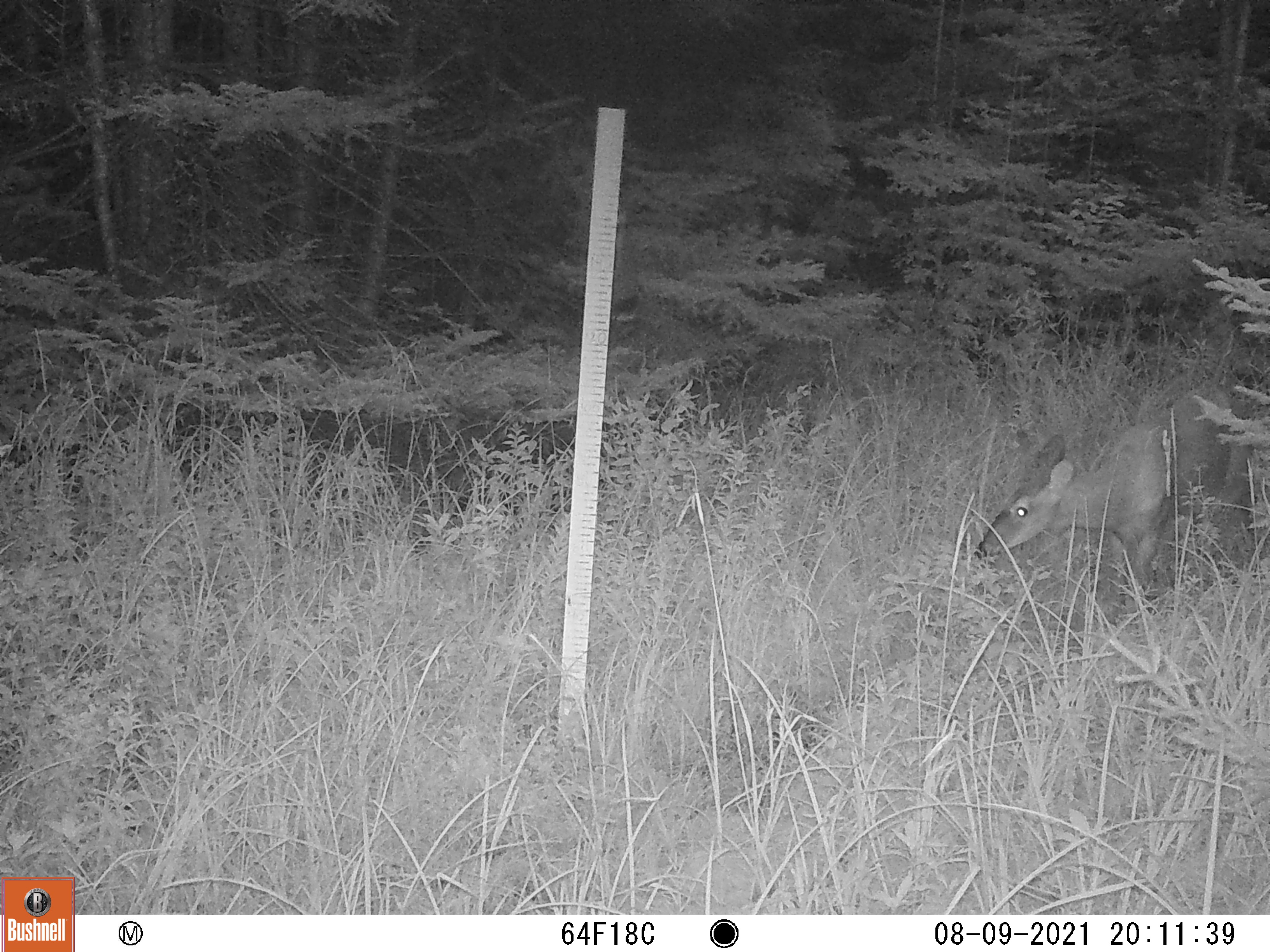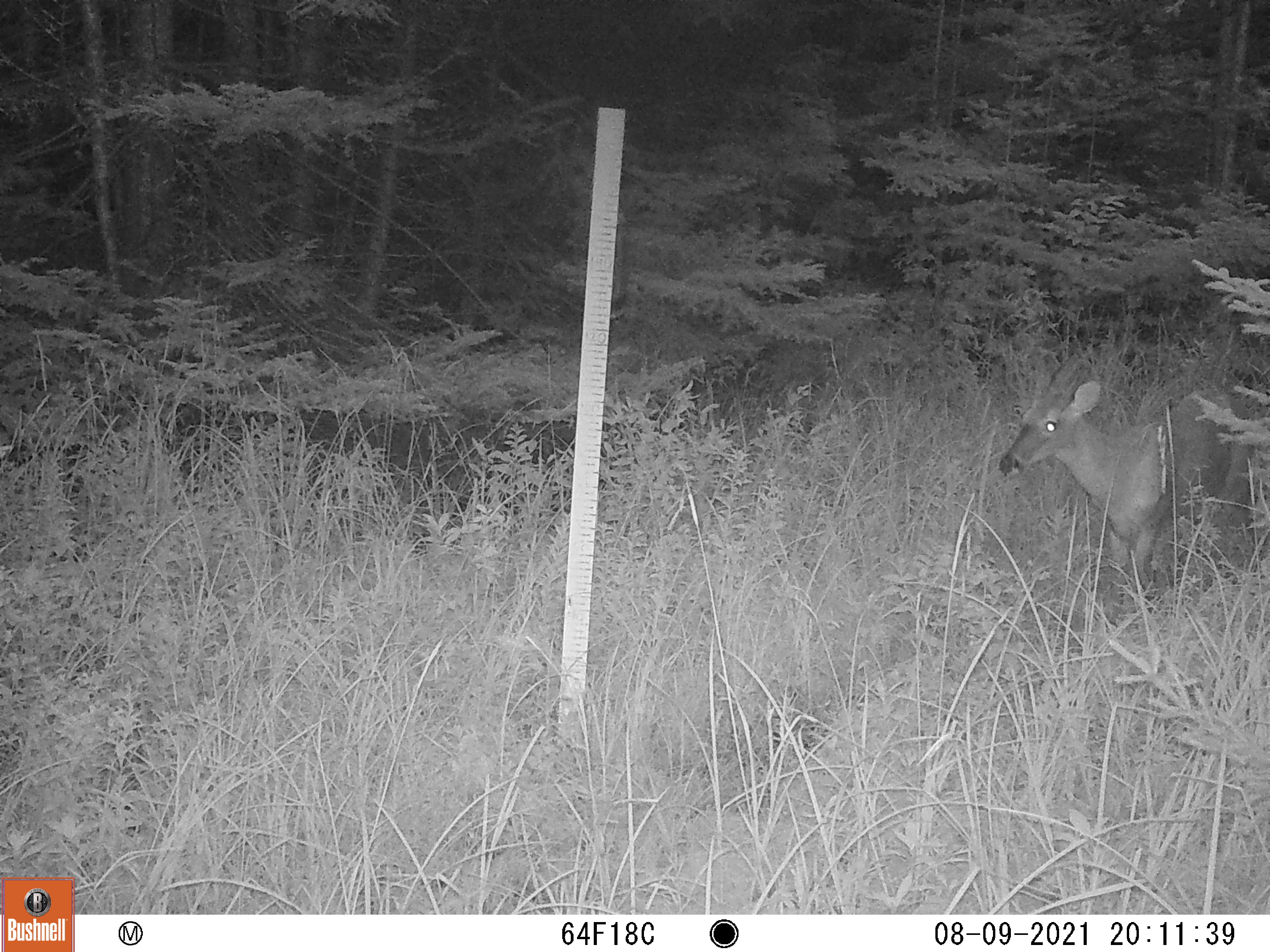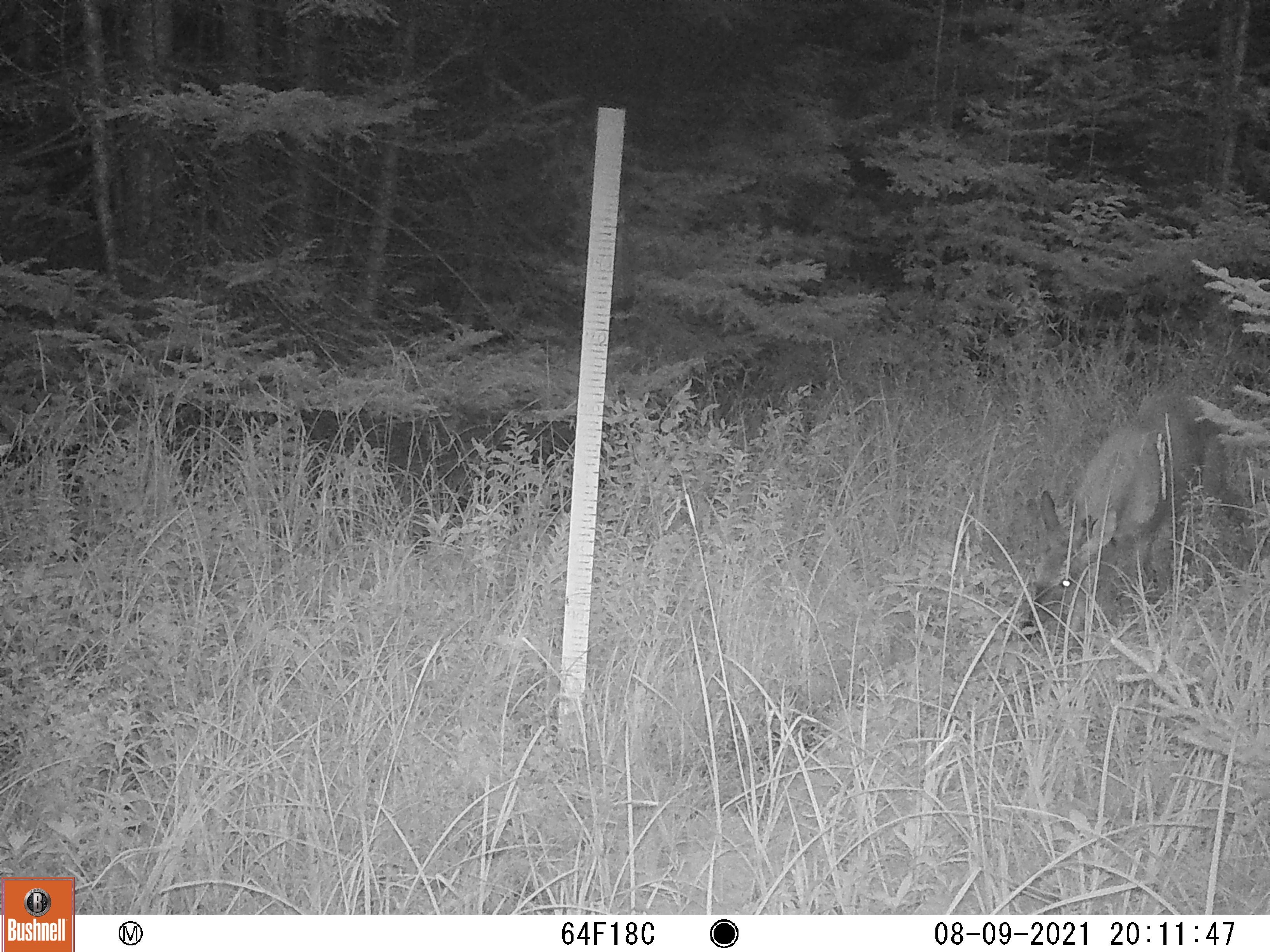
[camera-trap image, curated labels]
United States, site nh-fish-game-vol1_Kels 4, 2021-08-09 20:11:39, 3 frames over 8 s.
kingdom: Animalia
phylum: Chordata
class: Mammalia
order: Artiodactyla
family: Cervidae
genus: Odocoileus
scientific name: Odocoileus virginianus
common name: white-tailed deer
White-tailed deer (Odocoileus virginianus).